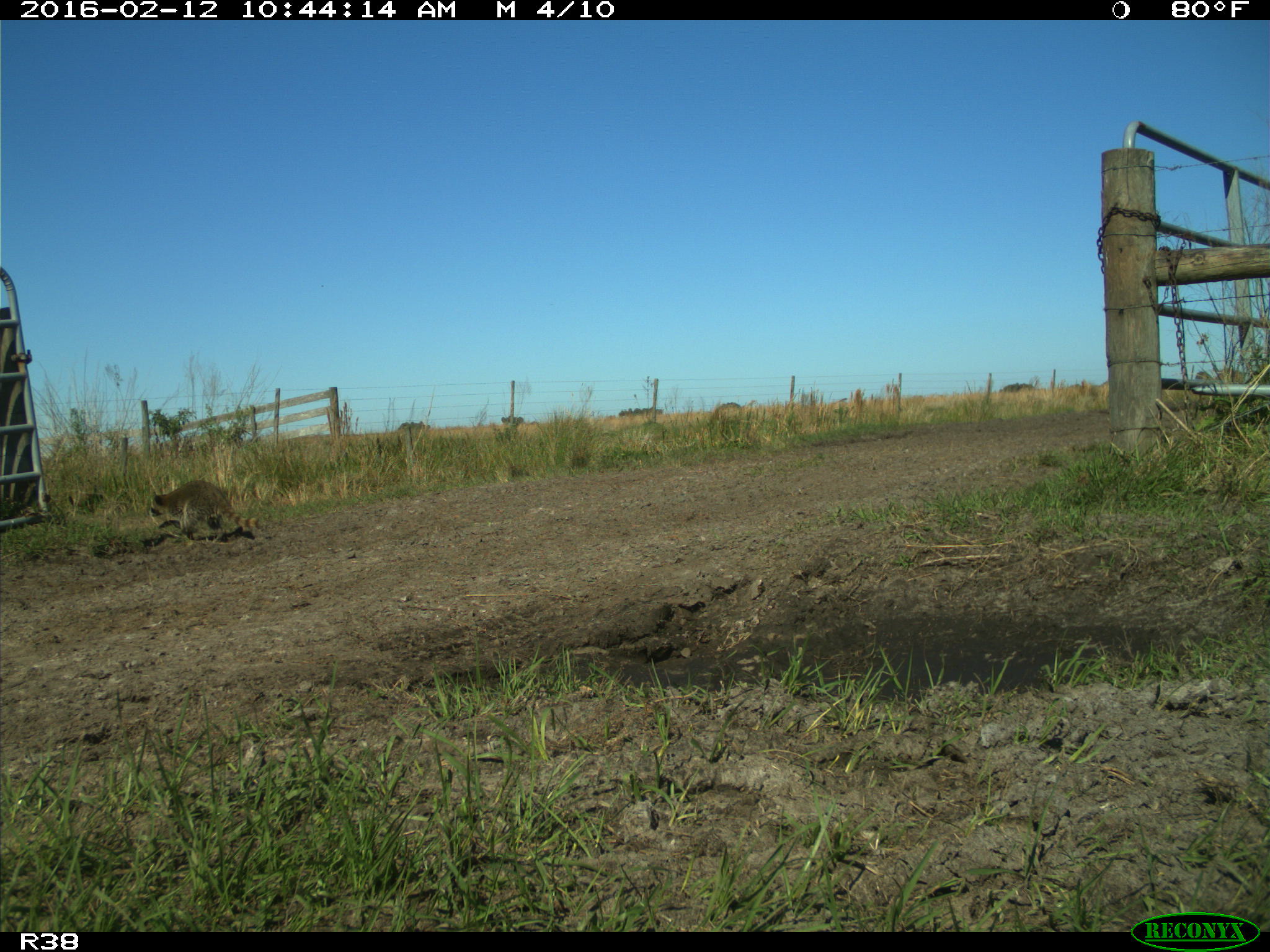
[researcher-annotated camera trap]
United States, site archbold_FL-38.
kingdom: Animalia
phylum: Chordata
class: Mammalia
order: Carnivora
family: Procyonidae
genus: Procyon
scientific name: Procyon lotor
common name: common raccoon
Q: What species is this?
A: Procyon lotor (common raccoon).